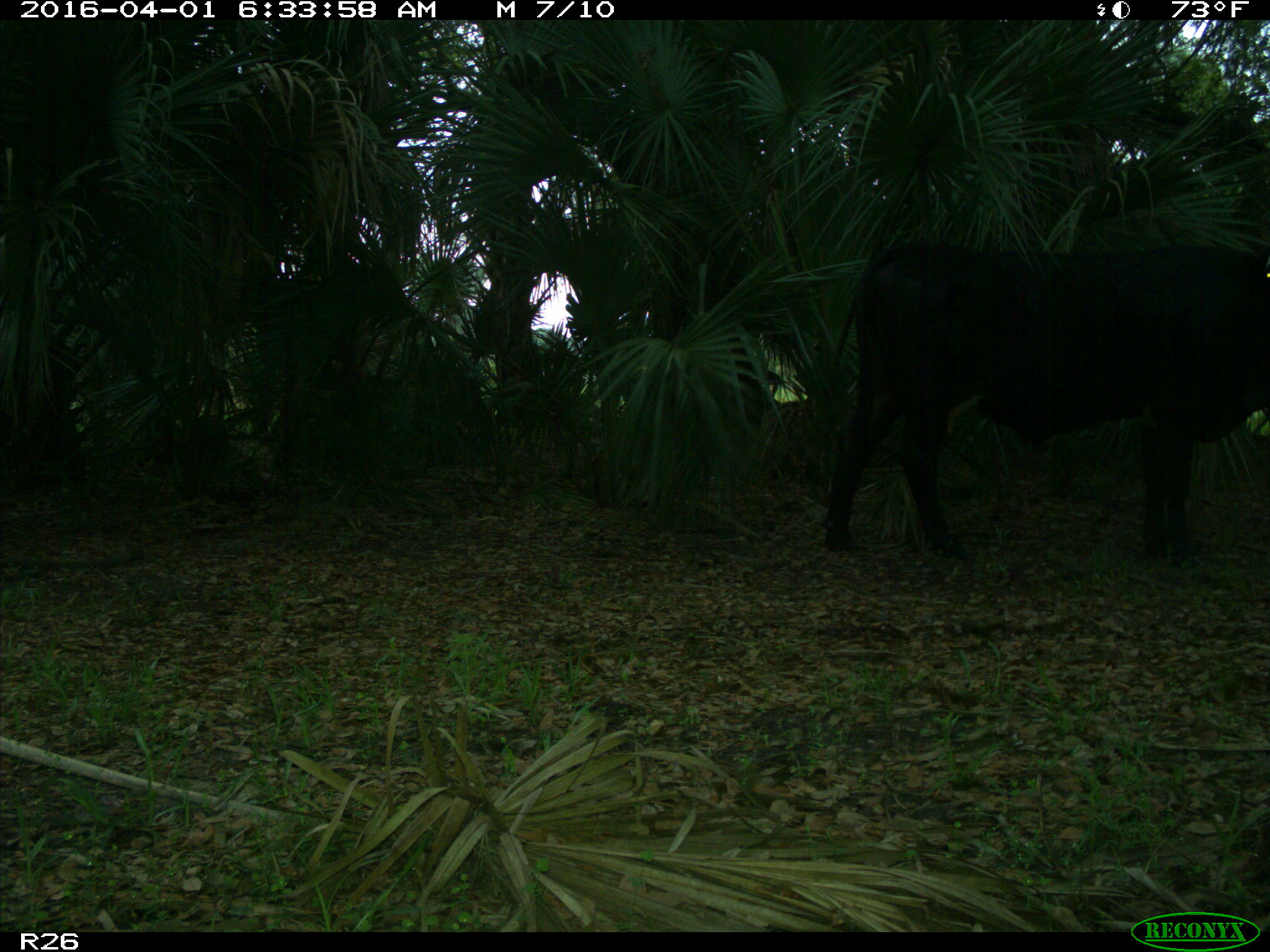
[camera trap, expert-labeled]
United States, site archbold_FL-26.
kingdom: Animalia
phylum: Chordata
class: Mammalia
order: Artiodactyla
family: Bovidae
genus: Bos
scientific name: Bos taurus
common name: domestic cow